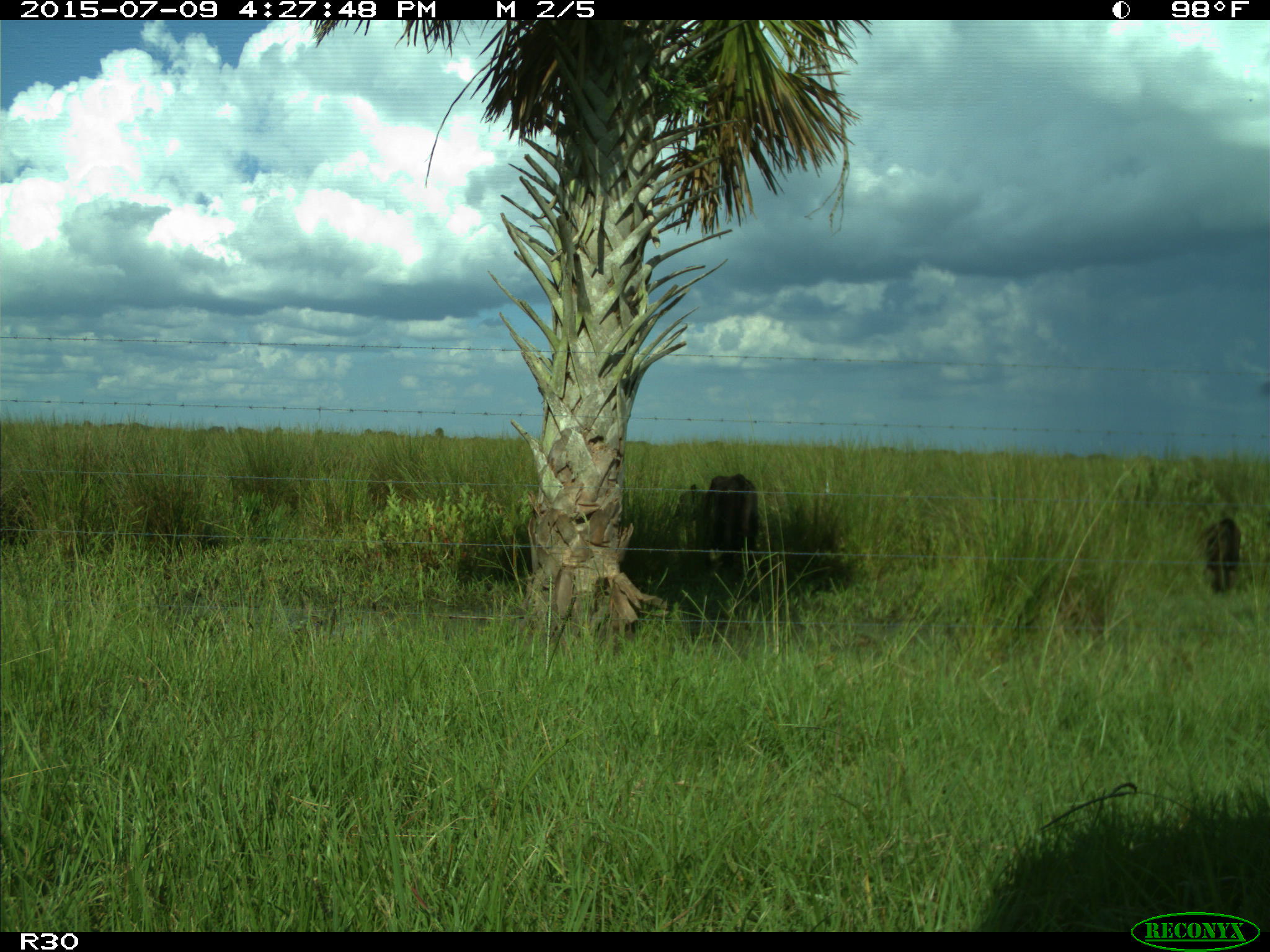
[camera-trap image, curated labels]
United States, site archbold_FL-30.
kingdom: Animalia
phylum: Chordata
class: Mammalia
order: Artiodactyla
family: Bovidae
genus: Bos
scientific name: Bos taurus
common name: domestic cow